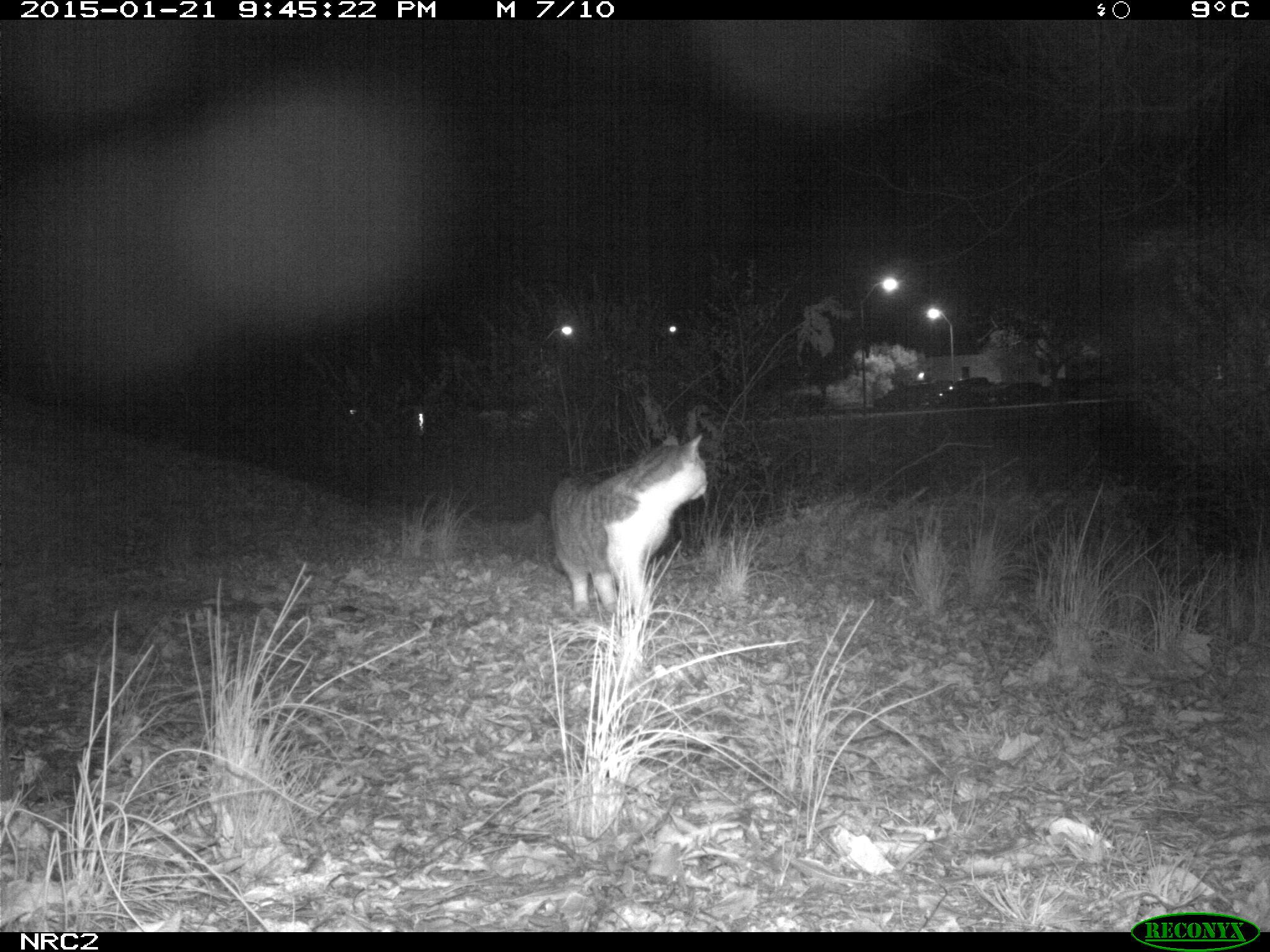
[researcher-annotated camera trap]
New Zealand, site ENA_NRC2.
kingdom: Animalia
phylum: Chordata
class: Mammalia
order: Carnivora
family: Felidae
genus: Felis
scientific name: Felis catus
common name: domestic cat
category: cat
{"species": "cat (domestic cat) (Felis catus)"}